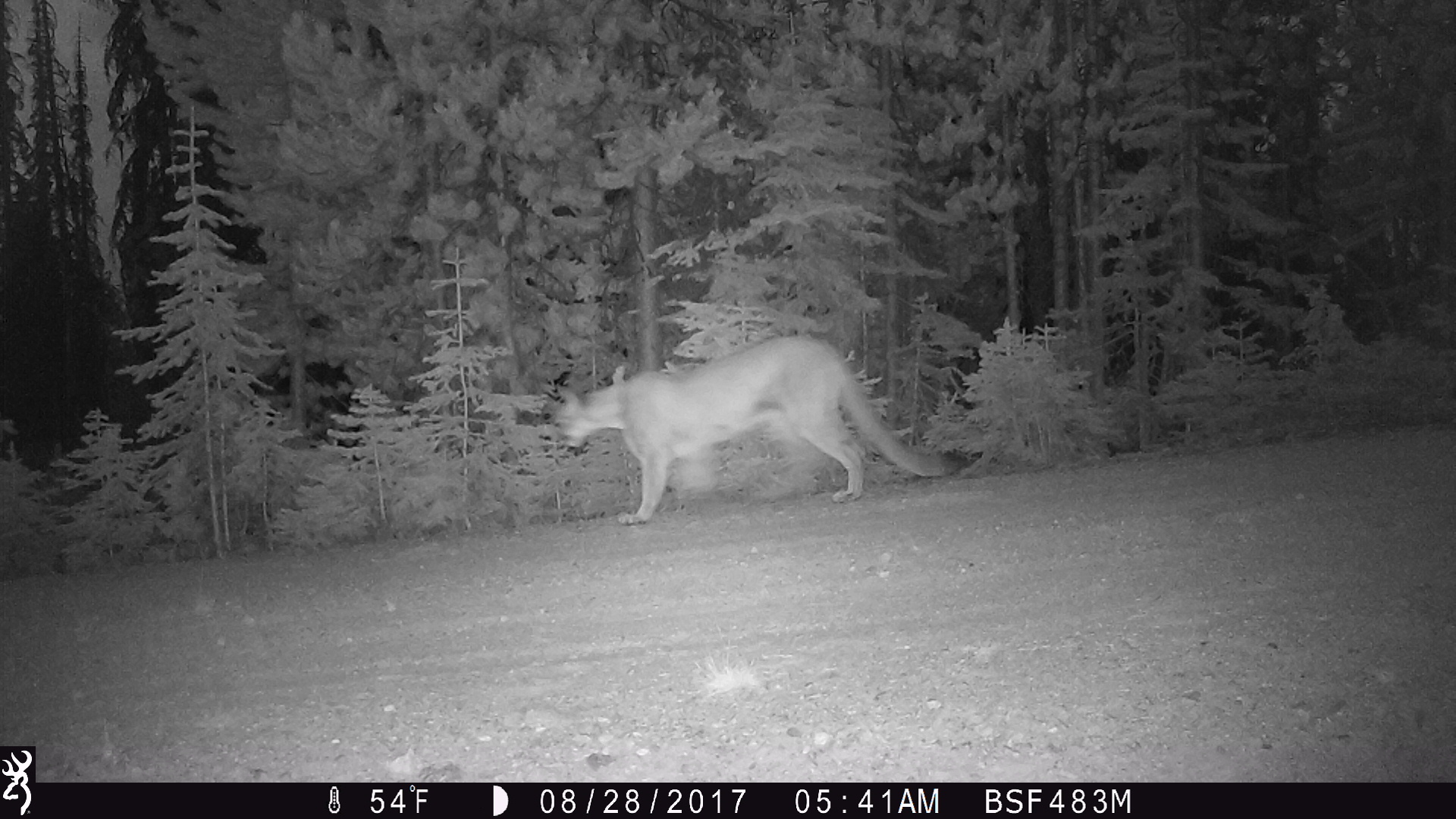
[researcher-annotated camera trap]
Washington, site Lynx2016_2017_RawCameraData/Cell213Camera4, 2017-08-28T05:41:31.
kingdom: Animalia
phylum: Chordata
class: Mammalia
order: Carnivora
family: Felidae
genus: Puma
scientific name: Puma concolor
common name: mountain lion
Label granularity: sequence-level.